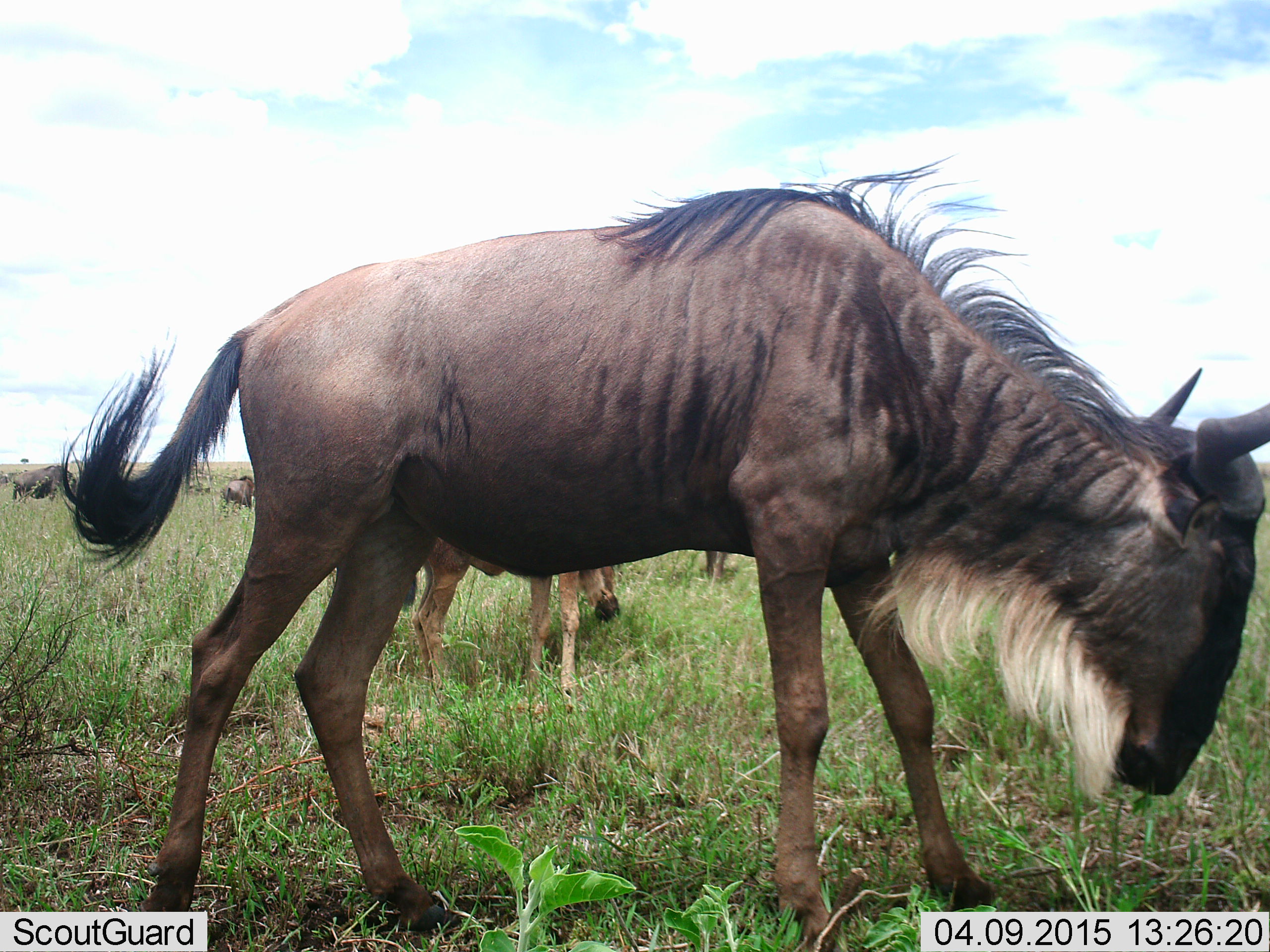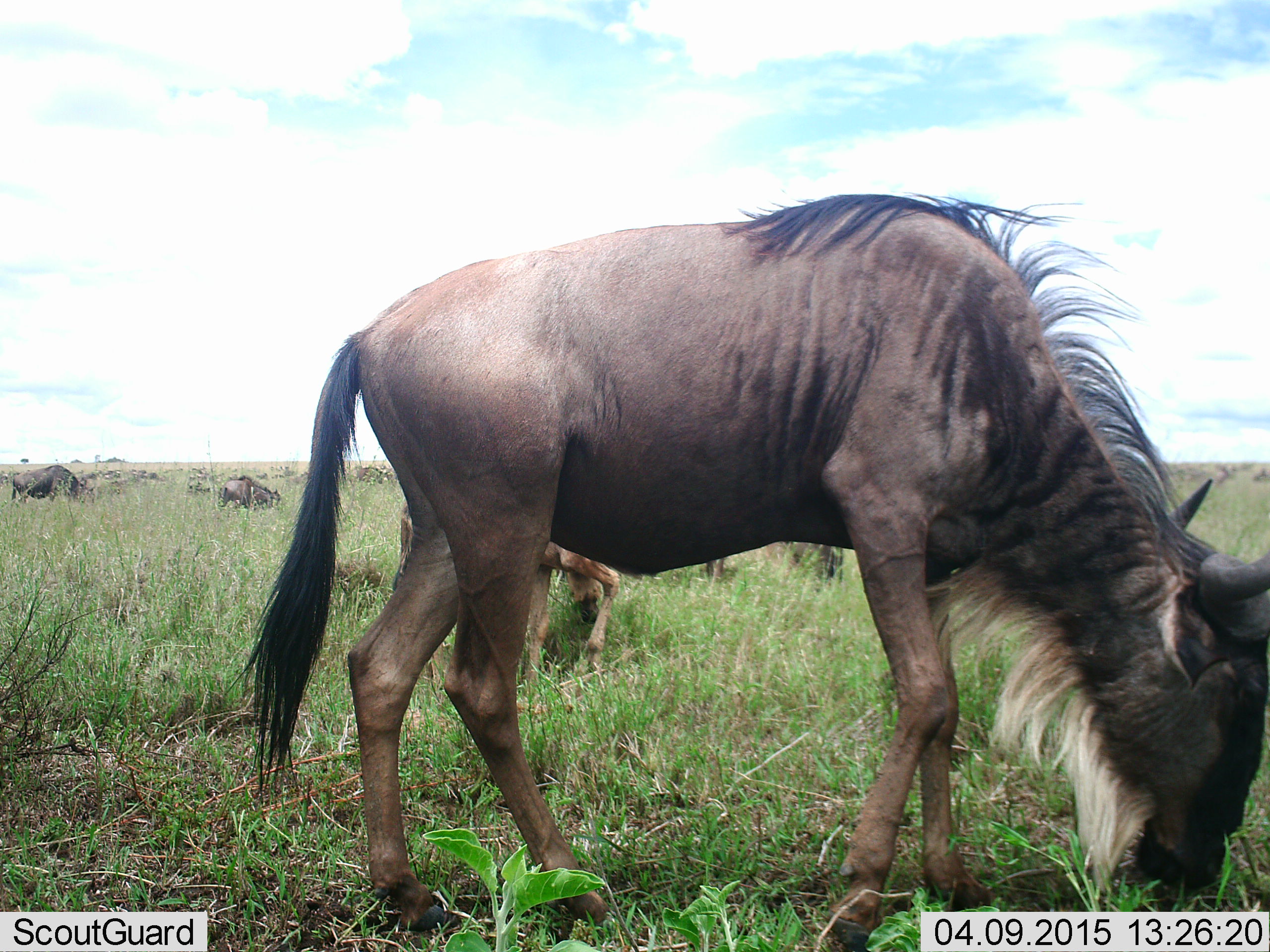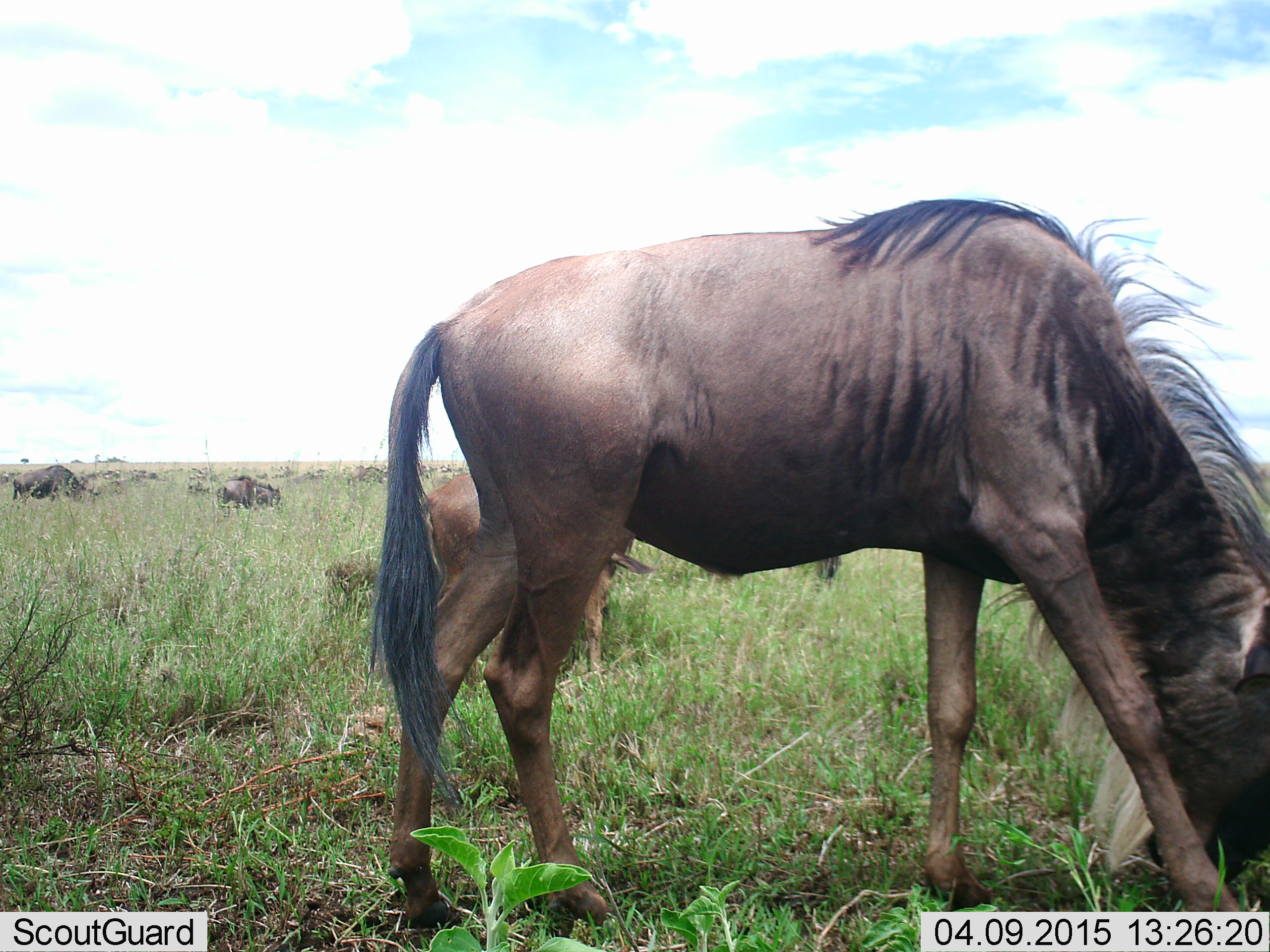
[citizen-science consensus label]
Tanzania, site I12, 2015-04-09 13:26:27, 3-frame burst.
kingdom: Animalia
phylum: Chordata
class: Mammalia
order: Artiodactyla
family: Bovidae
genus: Connochaetes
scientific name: Connochaetes taurinus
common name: blue wildebeest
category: wildebeest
Wildebeest (blue wildebeest) (Connochaetes taurinus), count 11-50. Behavior (volunteer vote fractions): standing 40%, resting 0%, moving 20%, interacting 0%. Young present (vote fraction): 30%. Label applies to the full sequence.